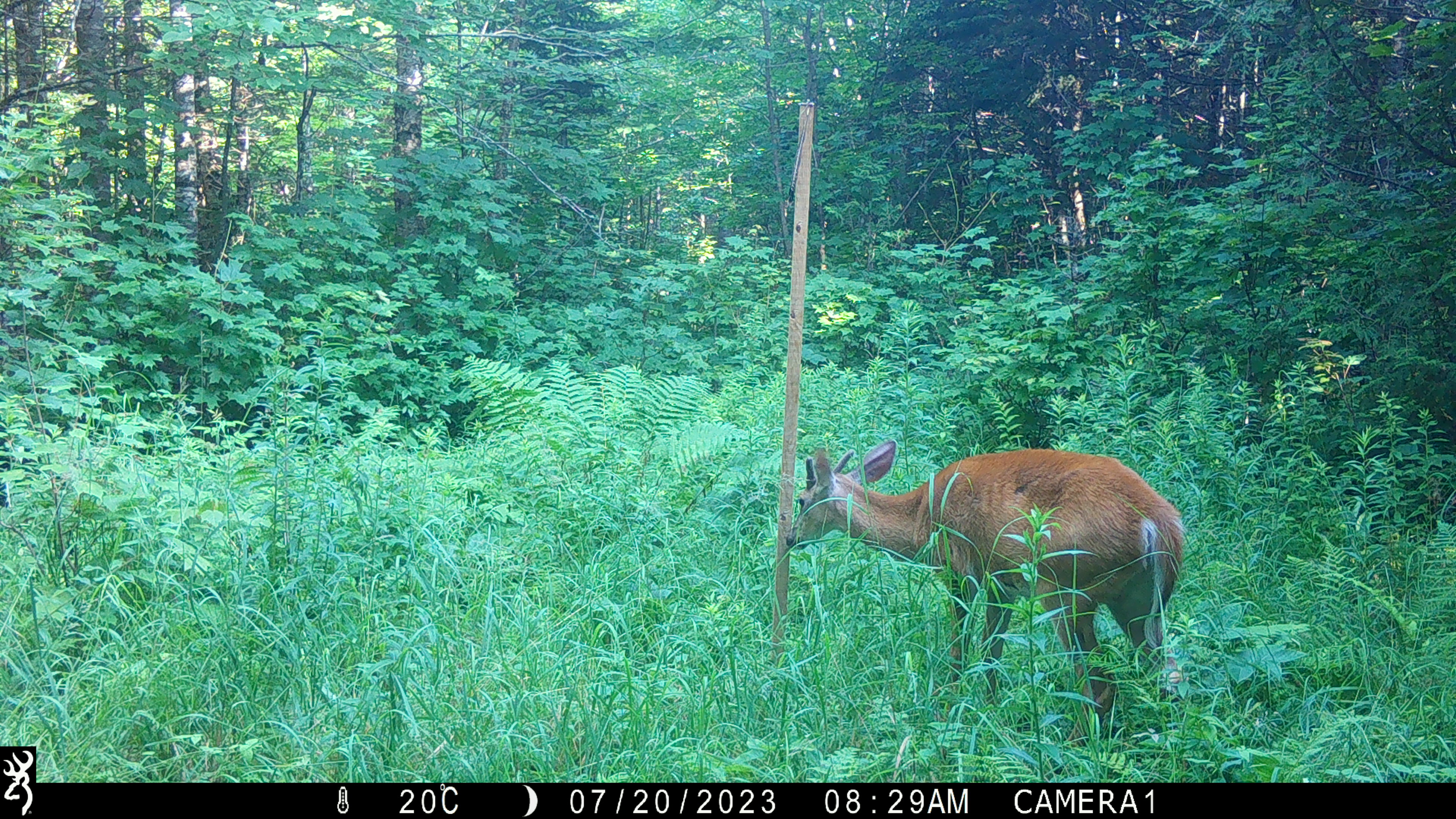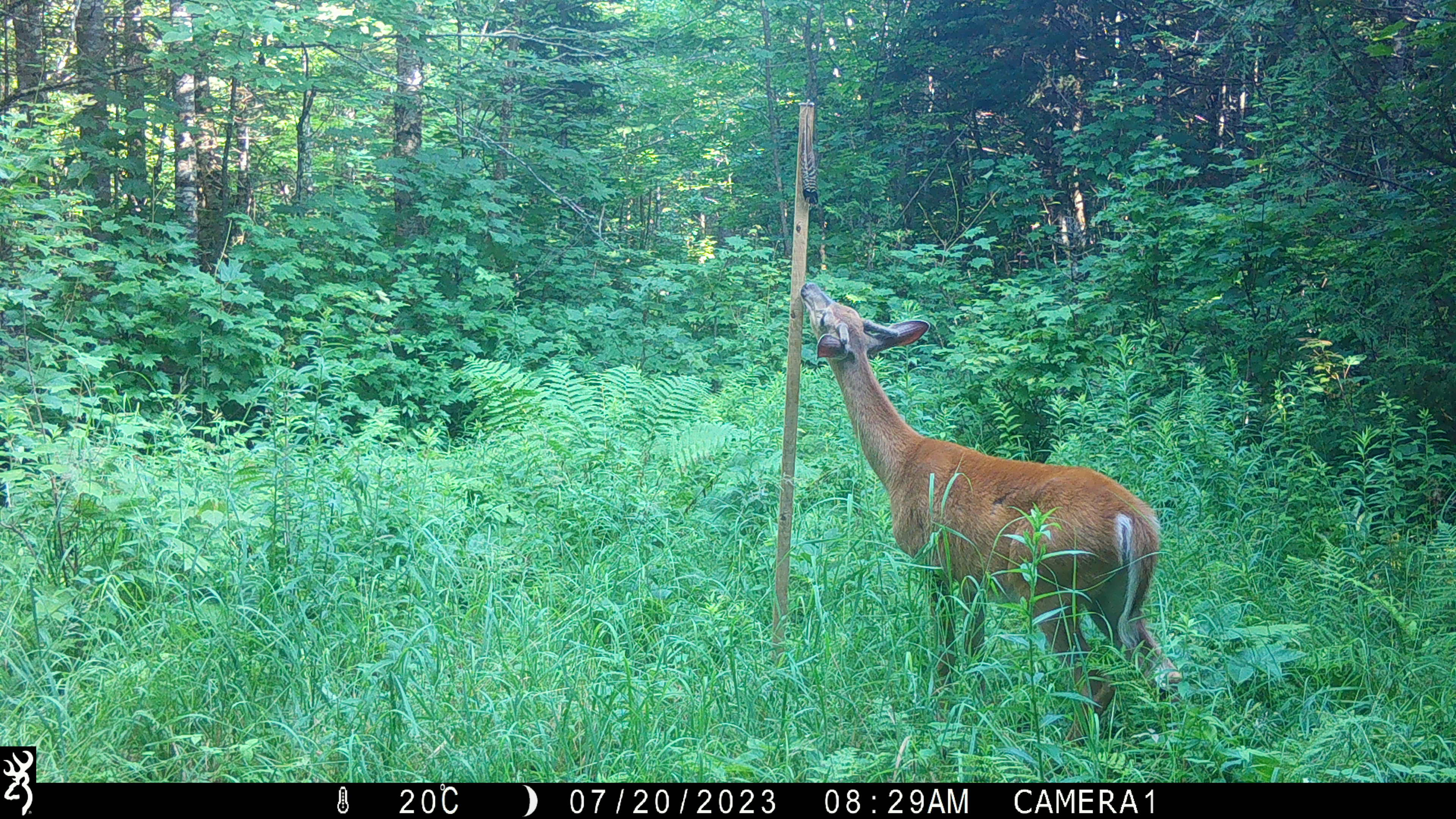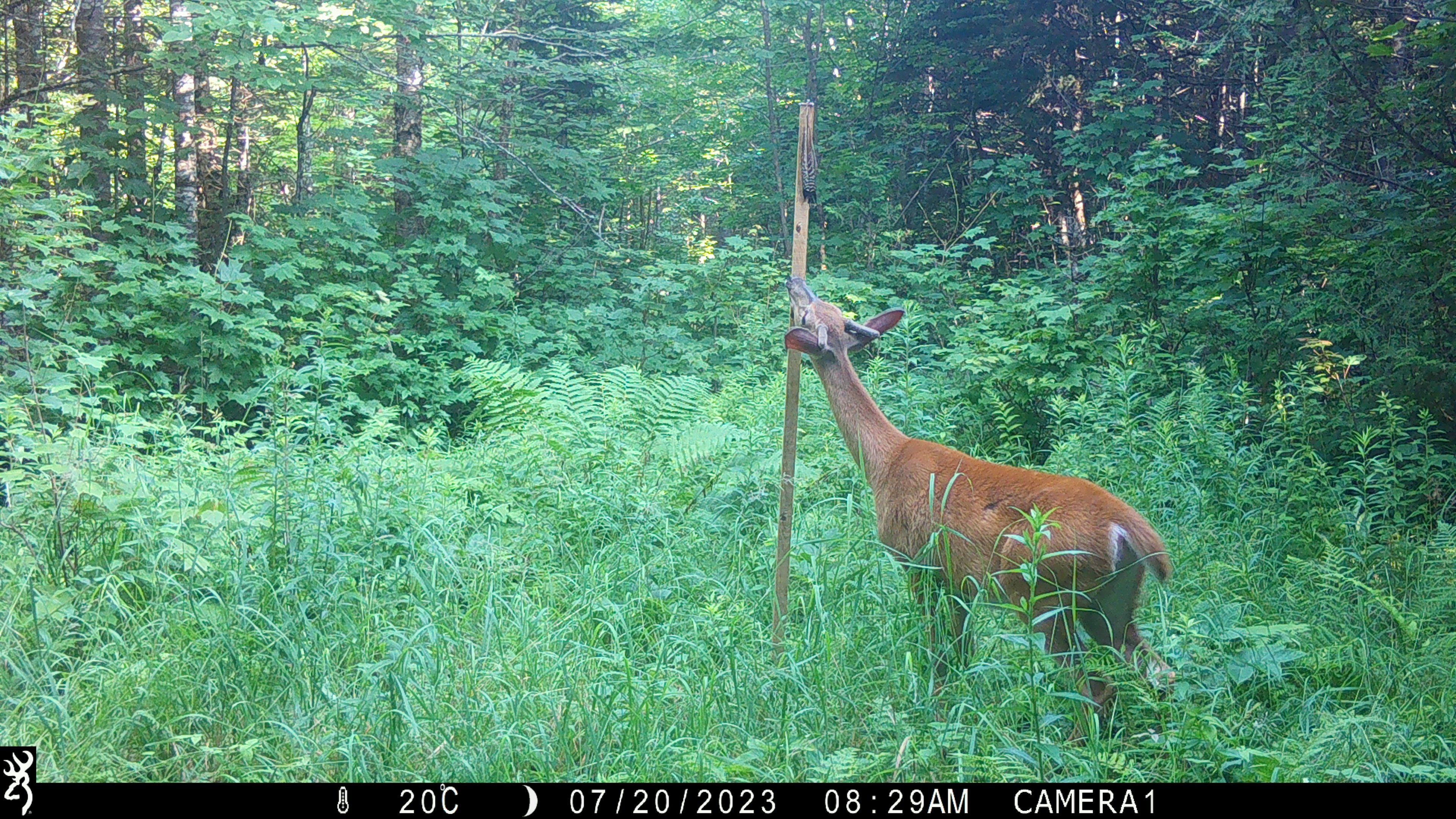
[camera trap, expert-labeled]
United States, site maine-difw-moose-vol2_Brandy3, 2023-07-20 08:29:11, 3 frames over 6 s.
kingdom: Animalia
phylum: Chordata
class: Mammalia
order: Artiodactyla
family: Cervidae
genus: Odocoileus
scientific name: Odocoileus virginianus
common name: white-tailed deer